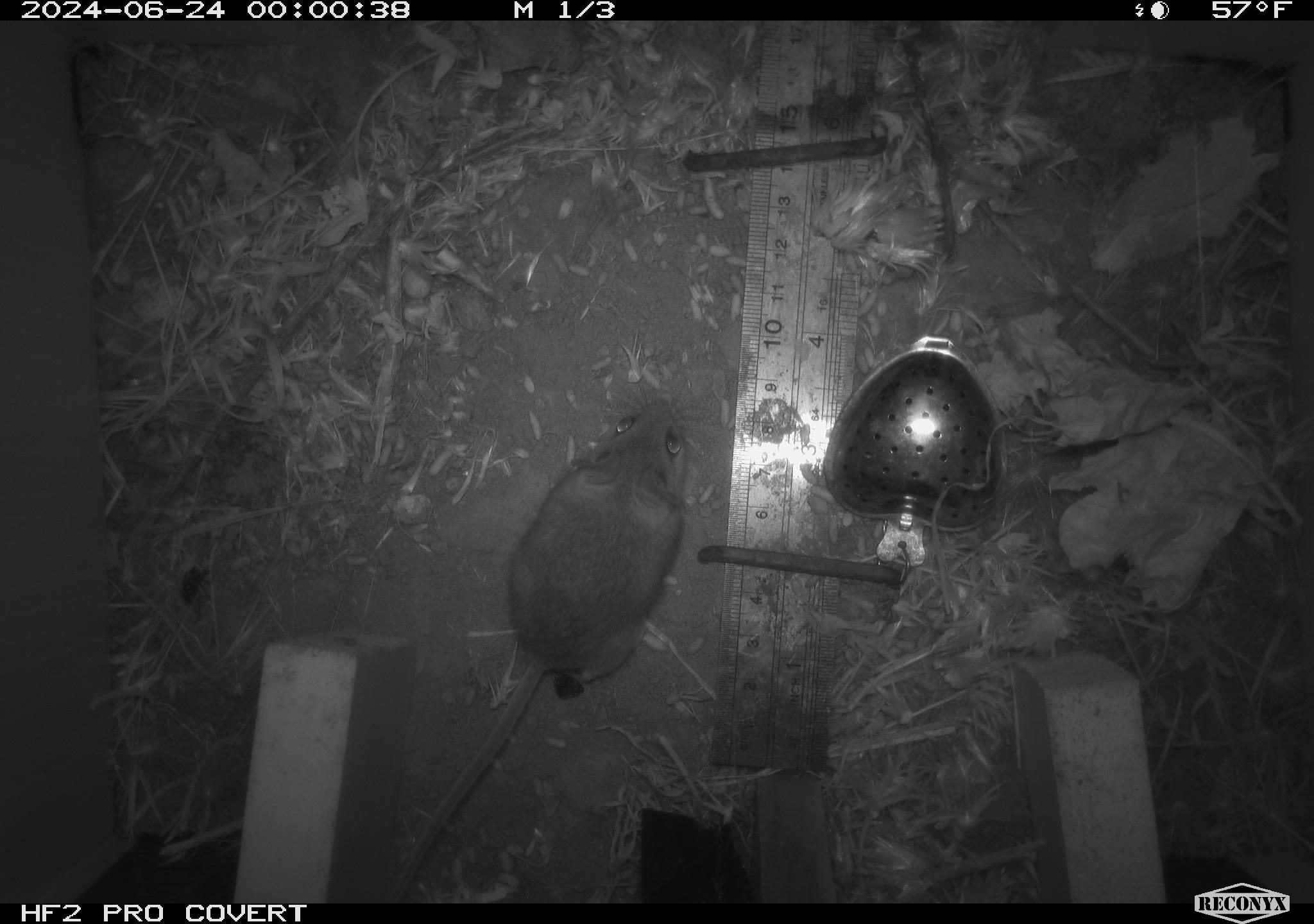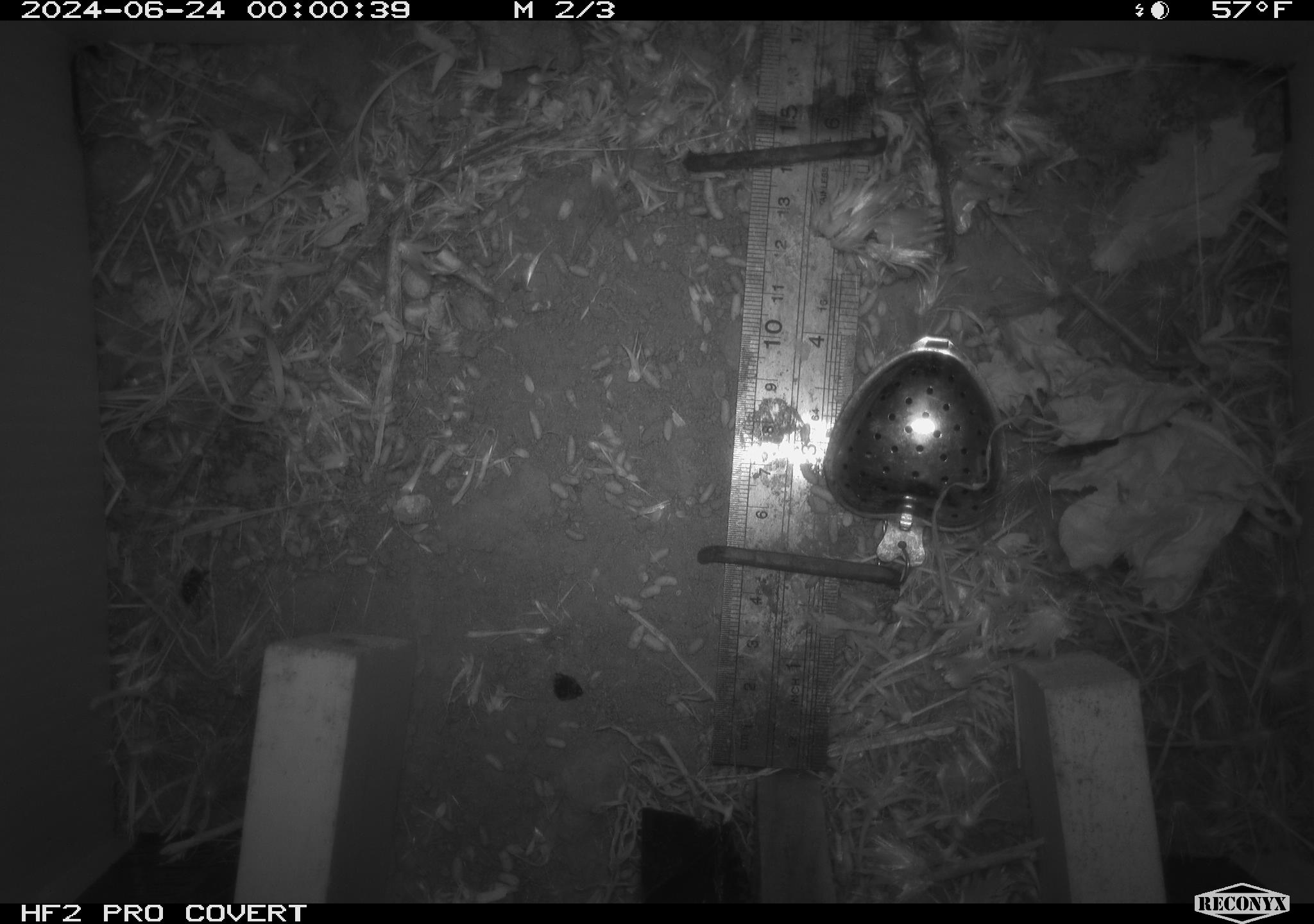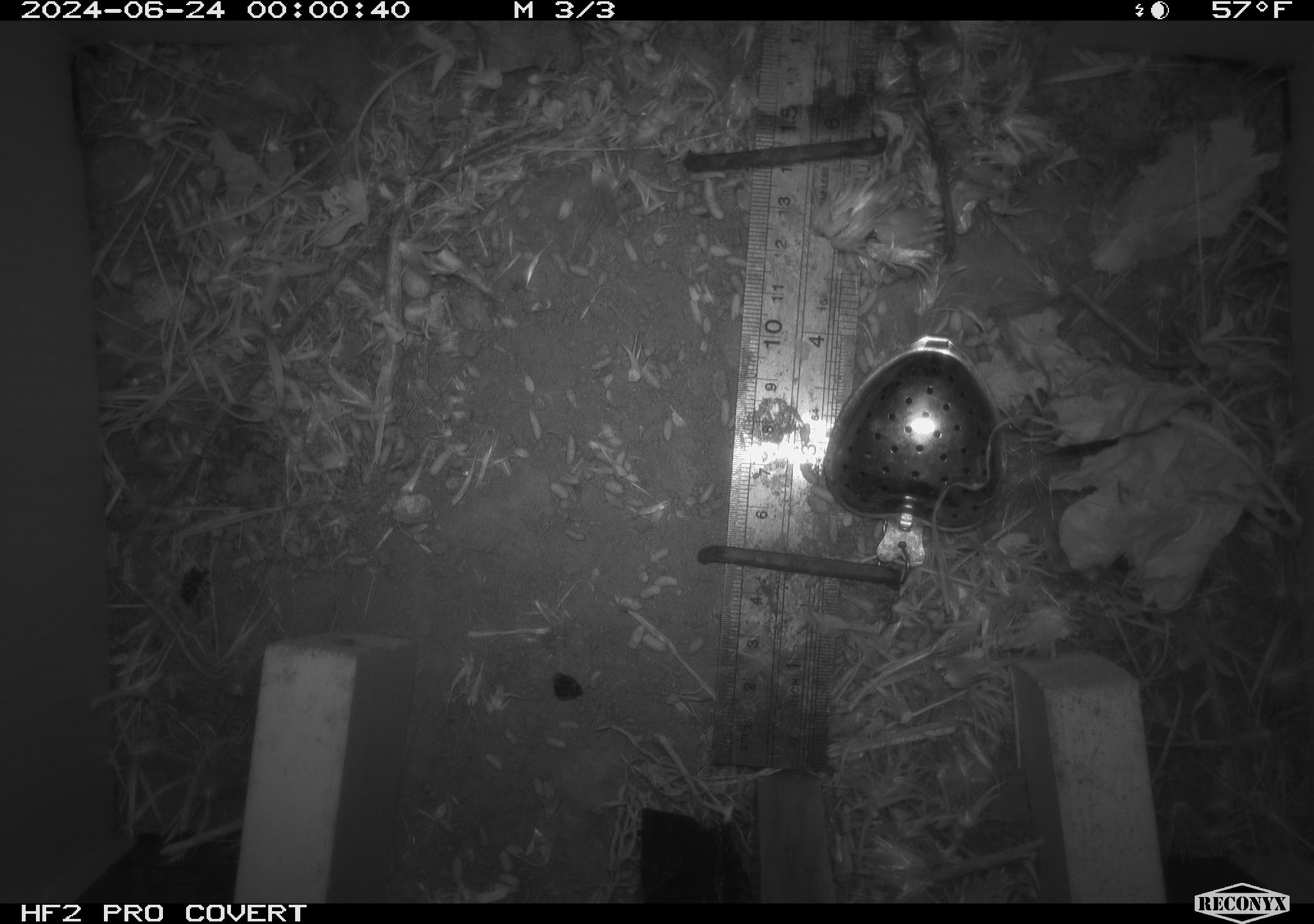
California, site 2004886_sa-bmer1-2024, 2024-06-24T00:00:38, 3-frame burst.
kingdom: Animalia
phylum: Chordata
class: Mammalia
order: Rodentia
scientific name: Rodentia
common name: mouse species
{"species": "mouse species (Rodentia)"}